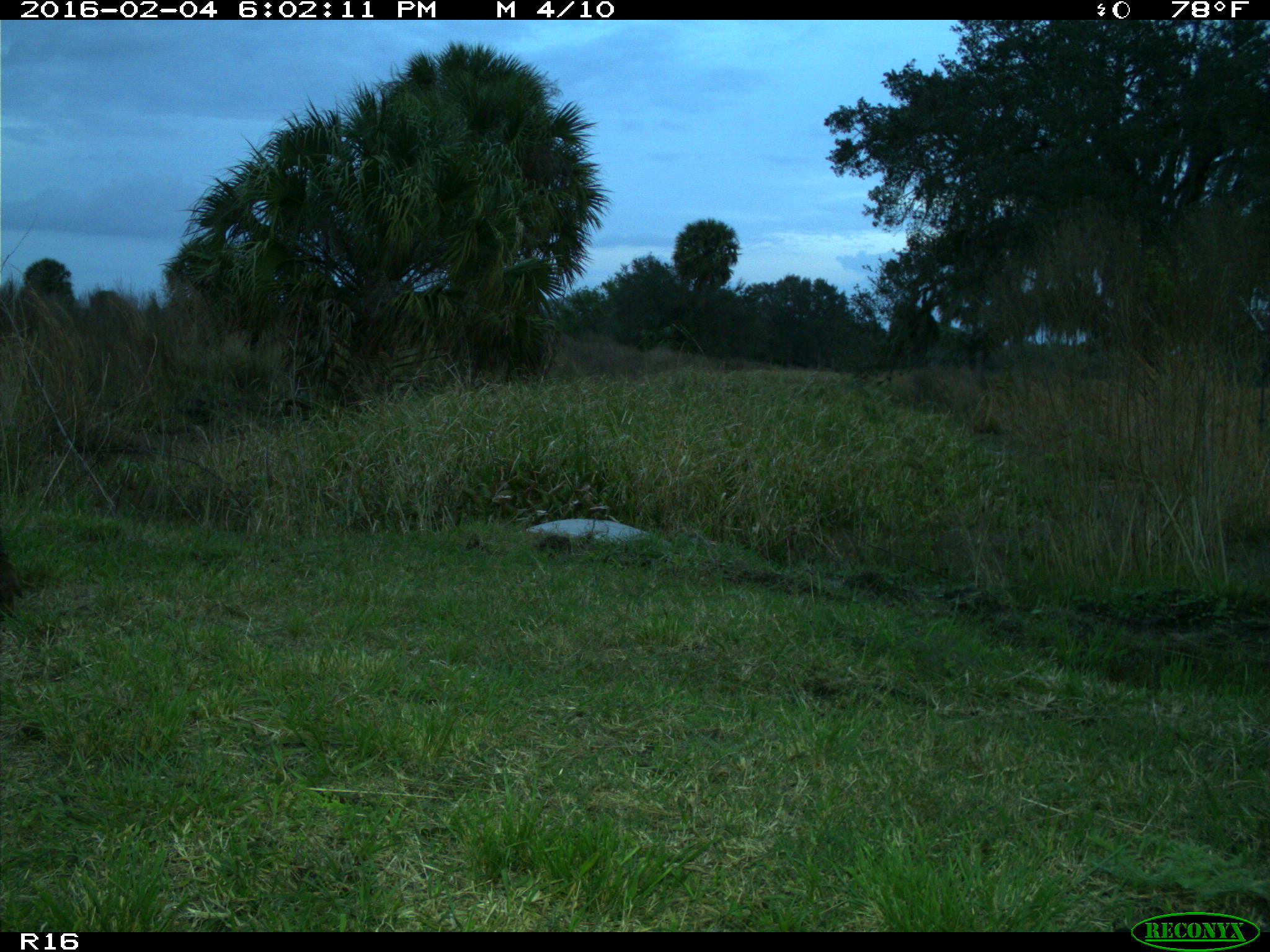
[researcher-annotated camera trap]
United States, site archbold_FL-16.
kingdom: Animalia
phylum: Chordata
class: Mammalia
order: Artiodactyla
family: Suidae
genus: Sus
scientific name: Sus scrofa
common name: wild boar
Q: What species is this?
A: Sus scrofa (wild boar).